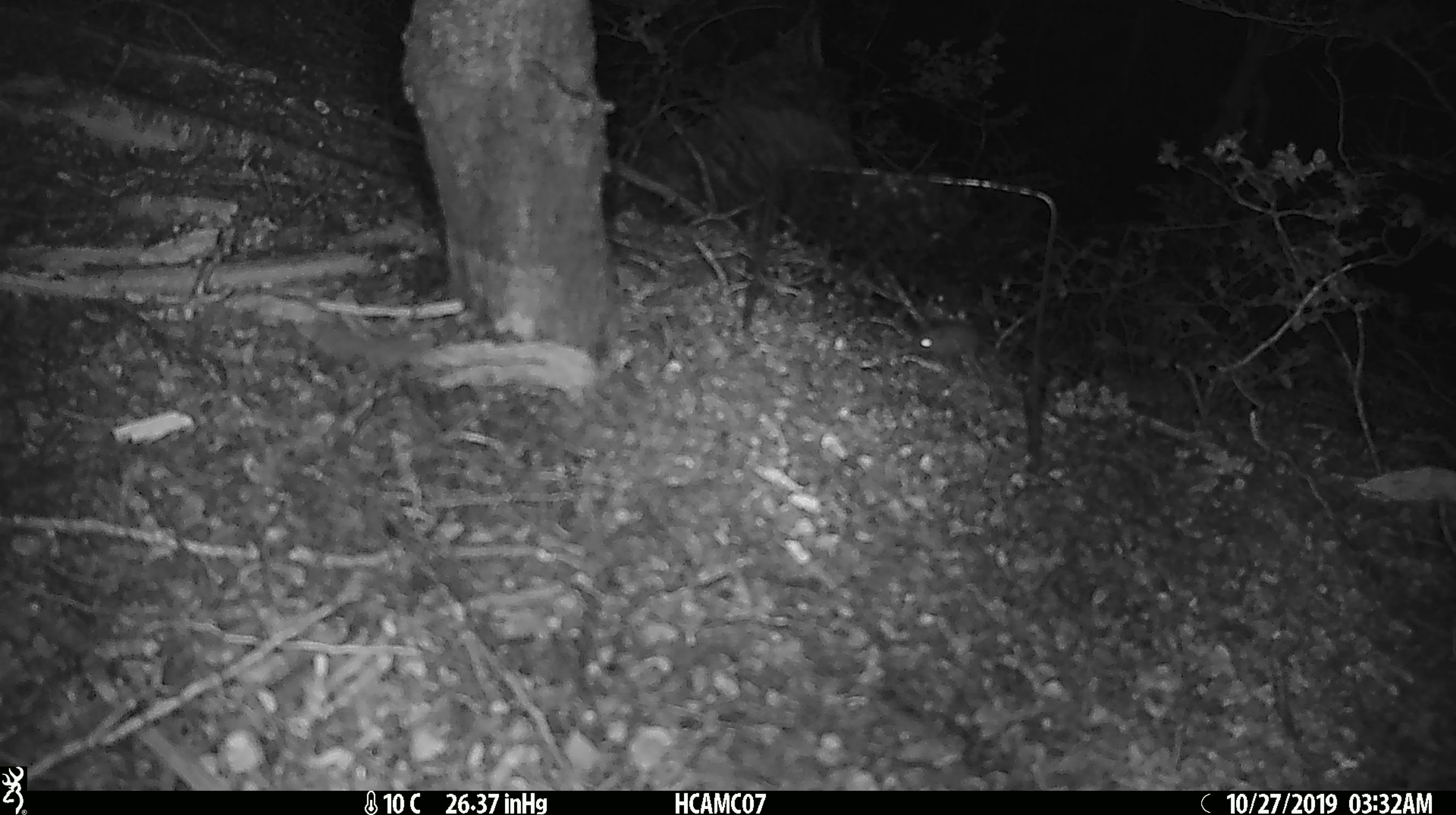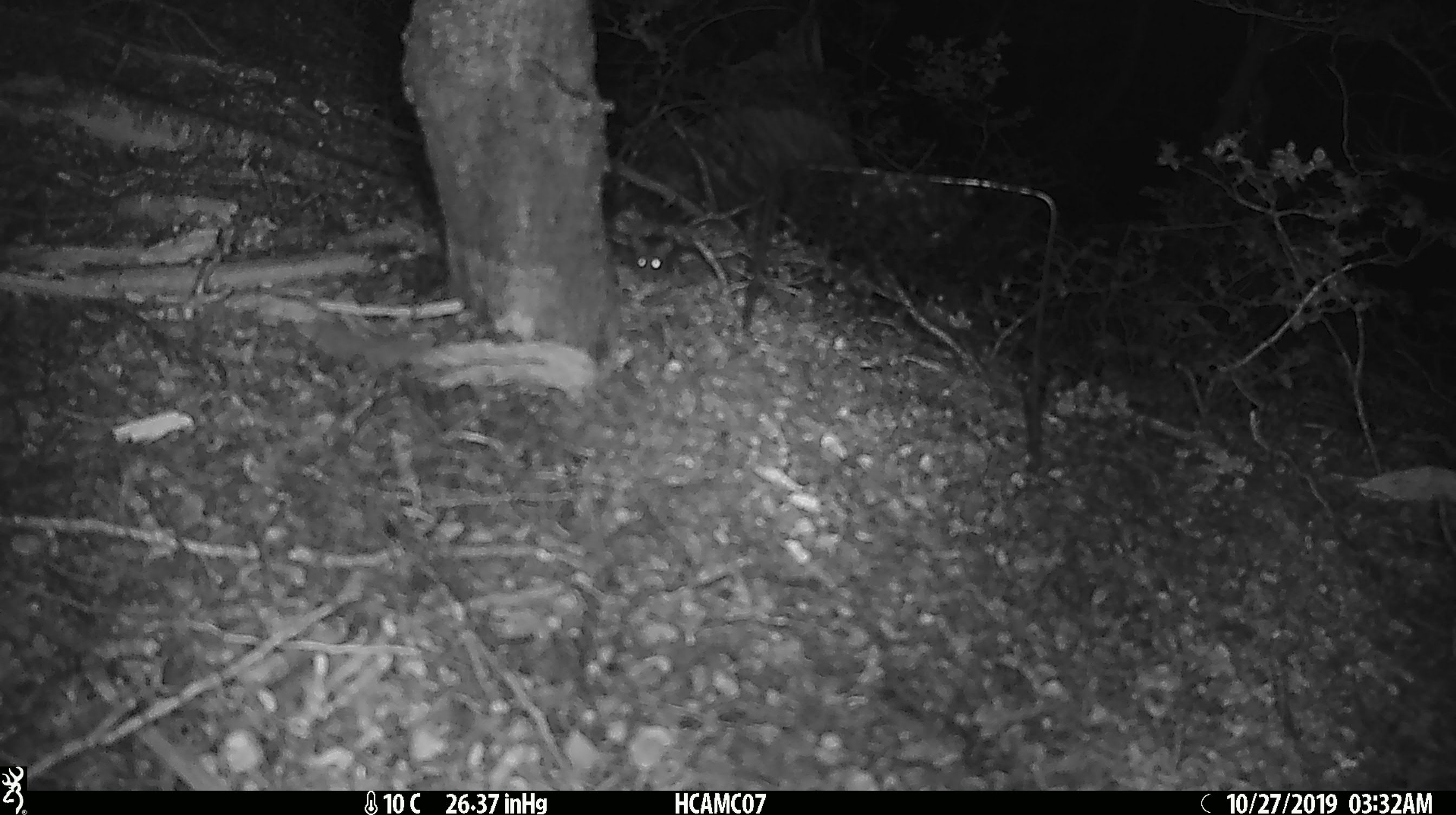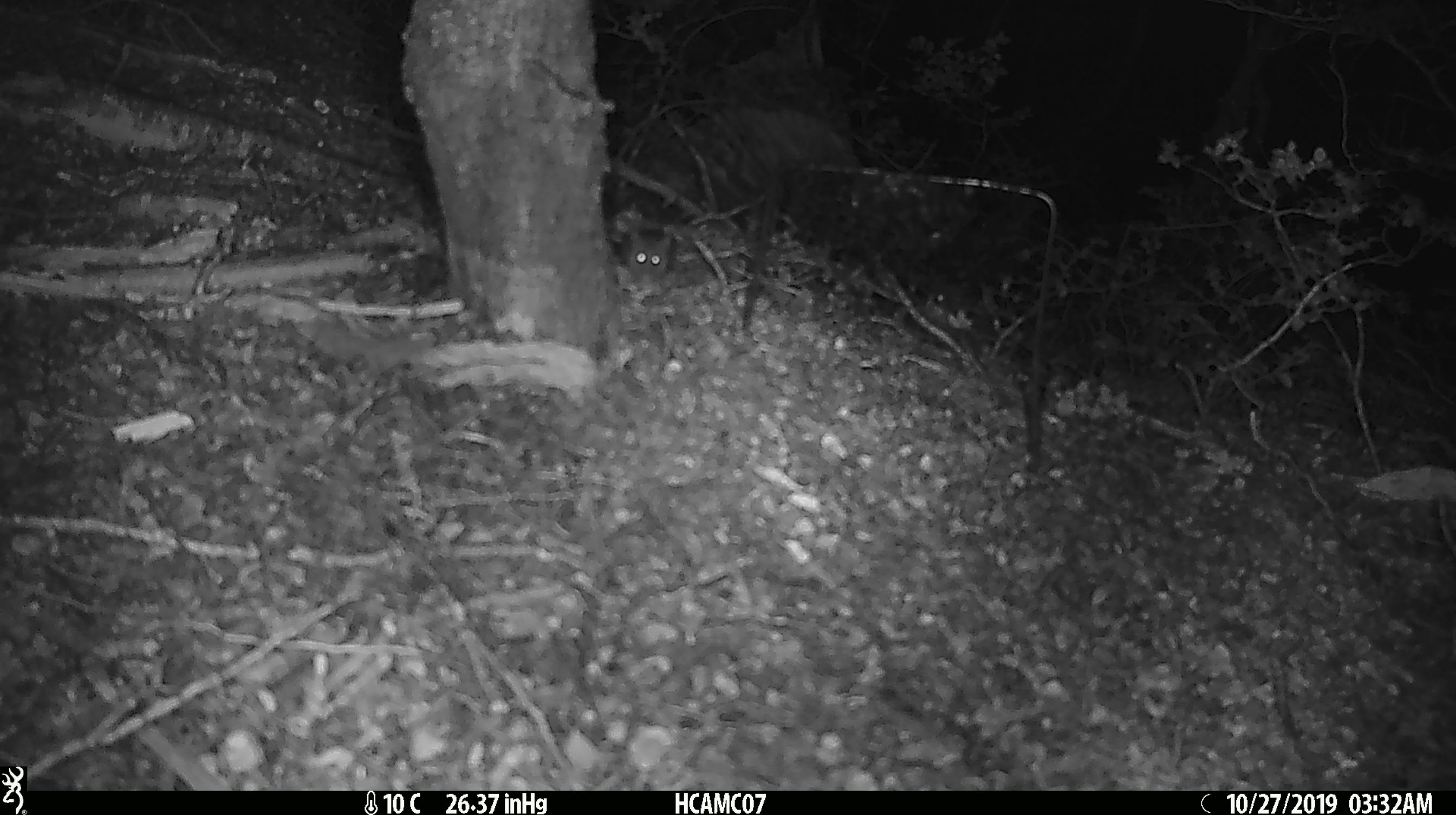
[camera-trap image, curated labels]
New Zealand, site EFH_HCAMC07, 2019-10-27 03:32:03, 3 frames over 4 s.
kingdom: Animalia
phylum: Chordata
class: Mammalia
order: Rodentia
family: Muridae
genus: Mus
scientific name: Mus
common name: mouse